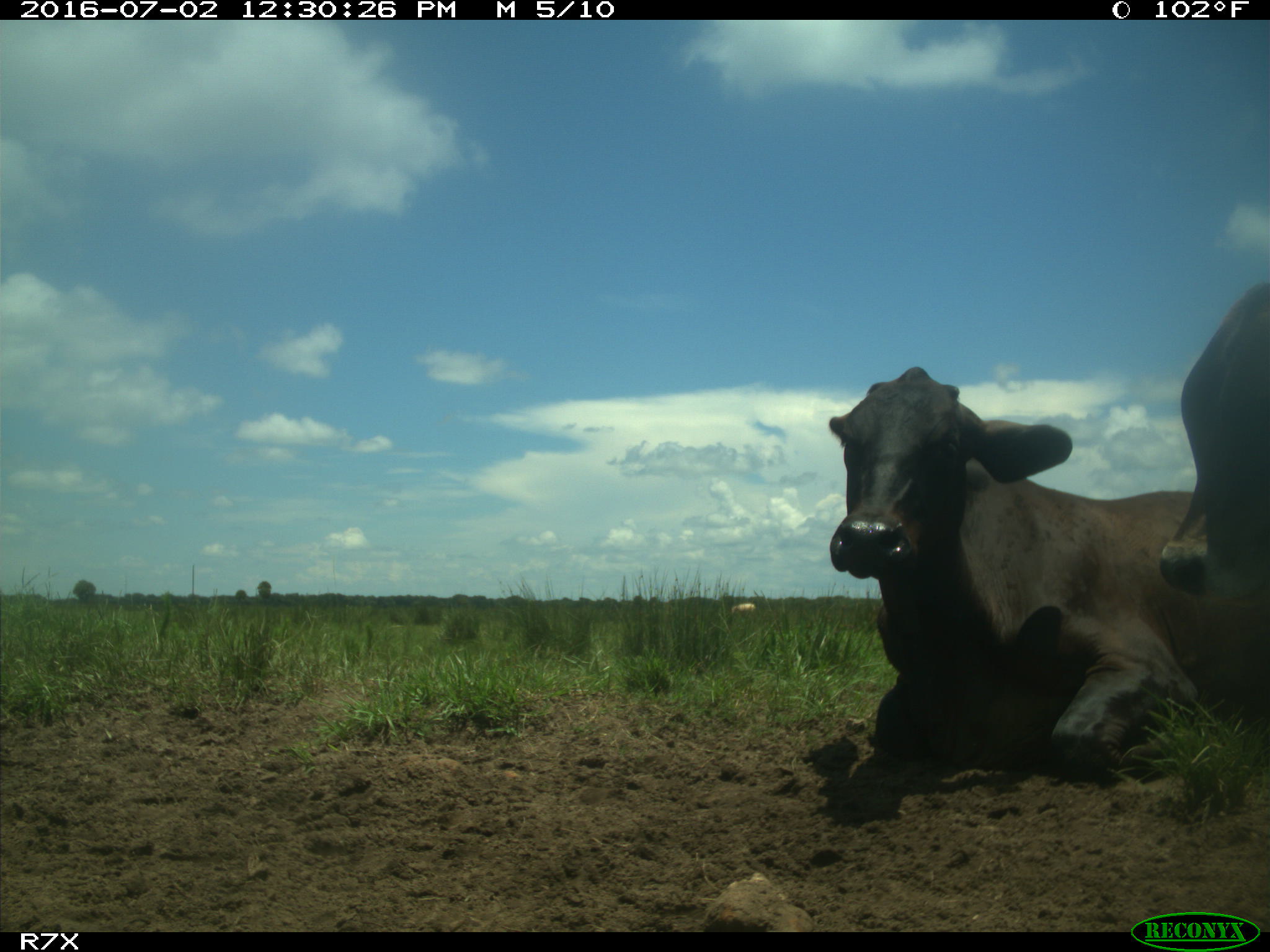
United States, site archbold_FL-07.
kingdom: Animalia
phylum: Chordata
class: Mammalia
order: Artiodactyla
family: Bovidae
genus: Bos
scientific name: Bos taurus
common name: domestic cow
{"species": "Bos taurus (domestic cow)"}